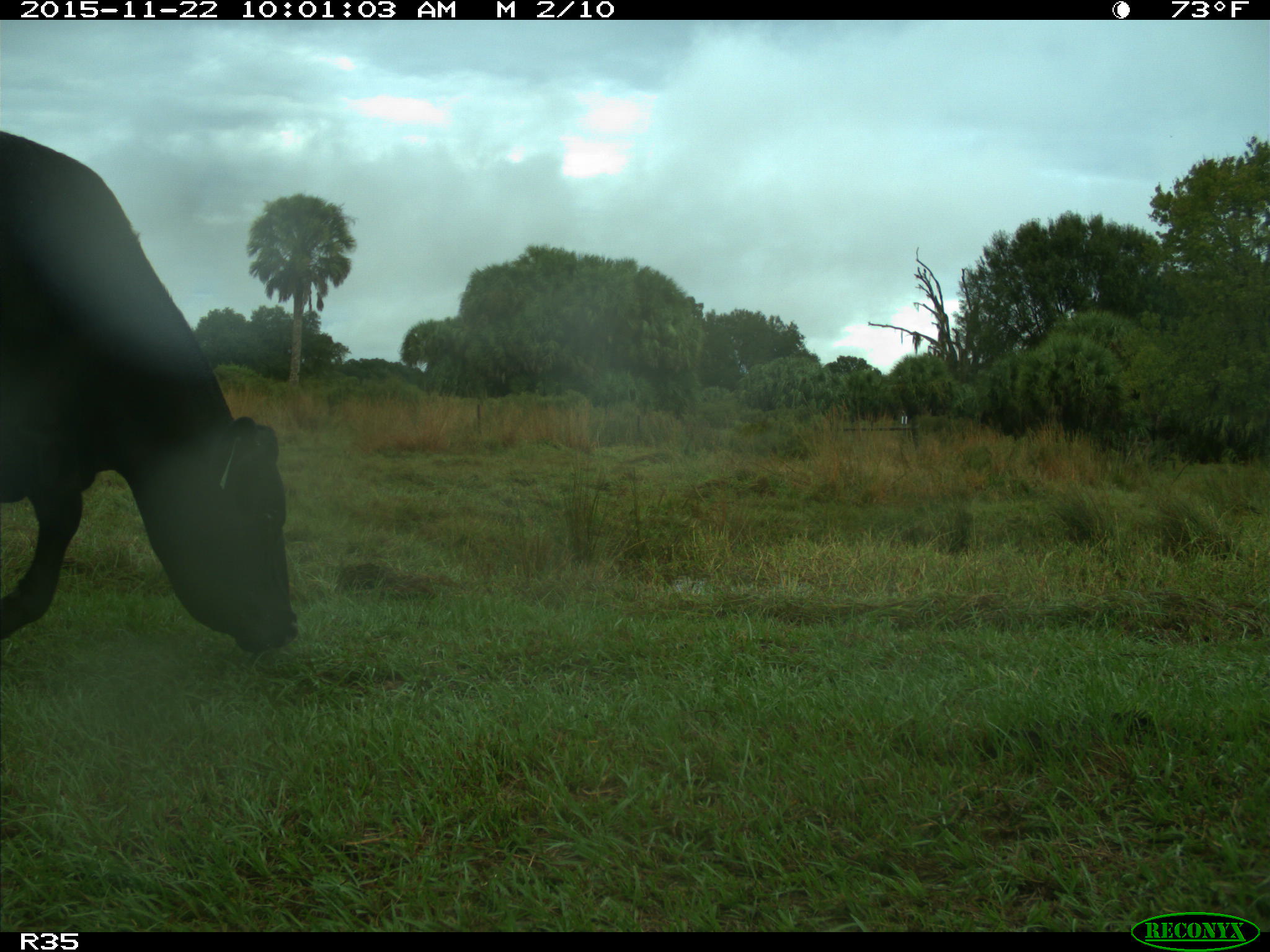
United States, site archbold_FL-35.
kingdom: Animalia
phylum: Chordata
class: Mammalia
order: Artiodactyla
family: Bovidae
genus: Bos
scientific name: Bos taurus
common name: domestic cow